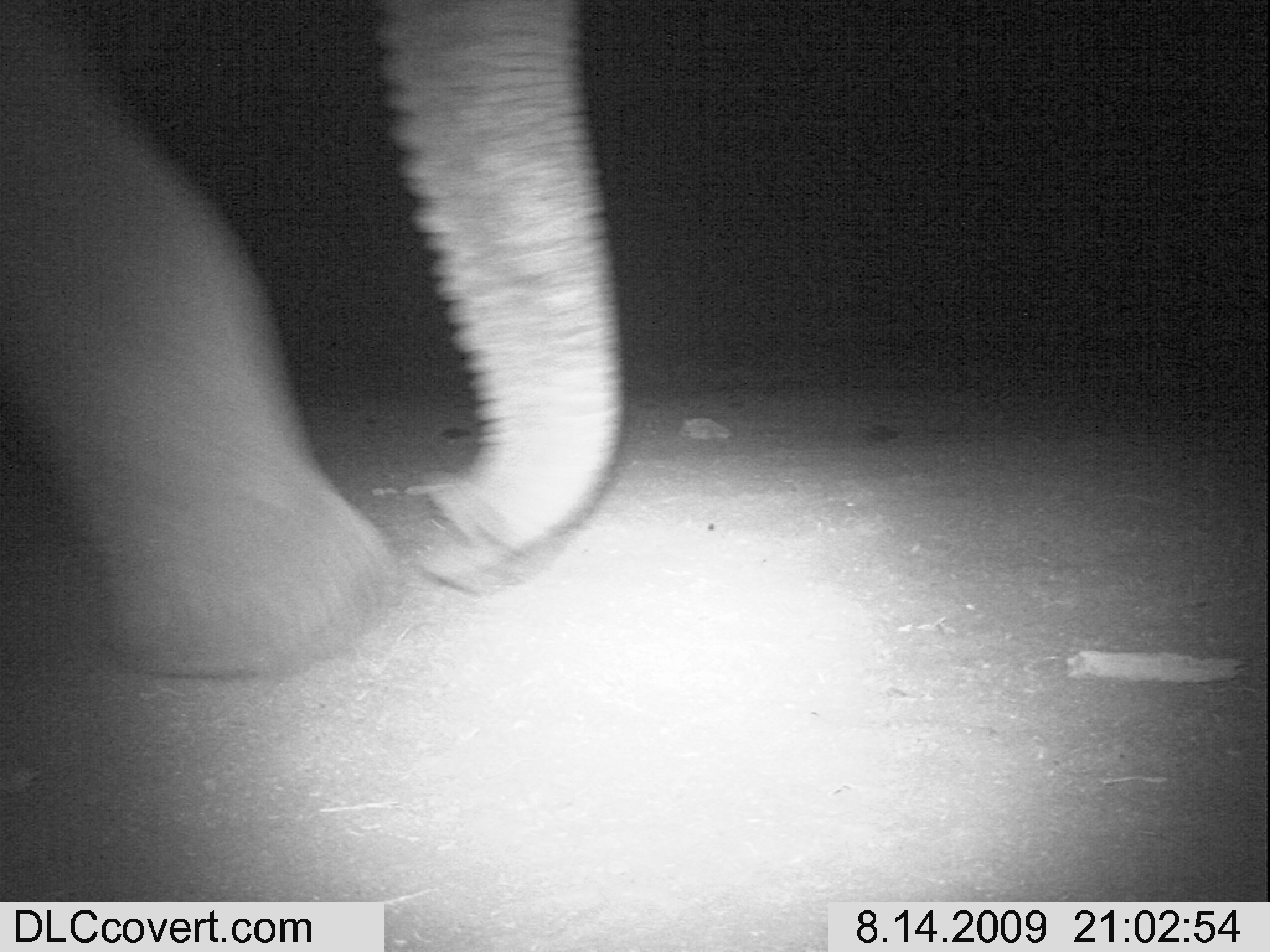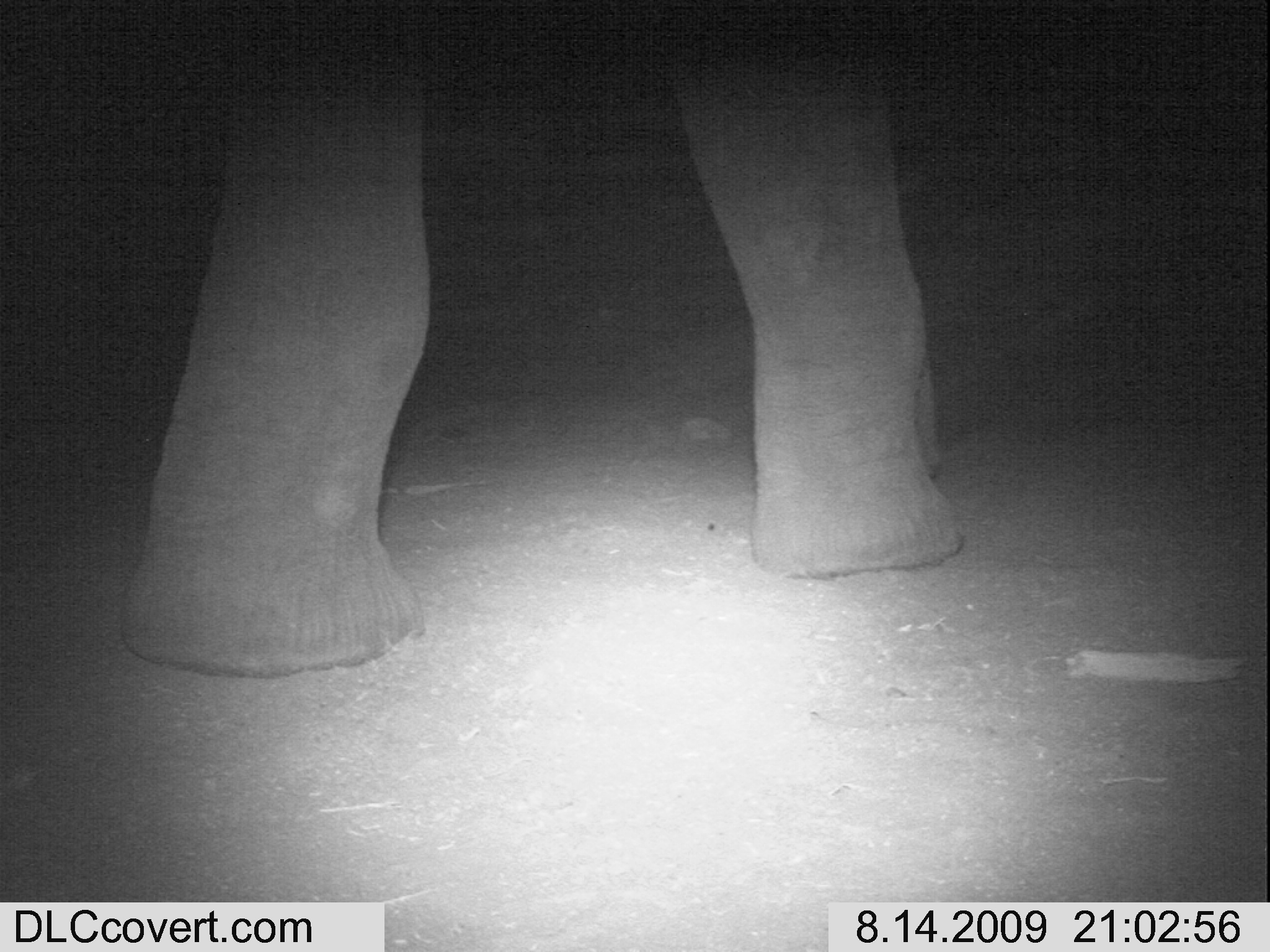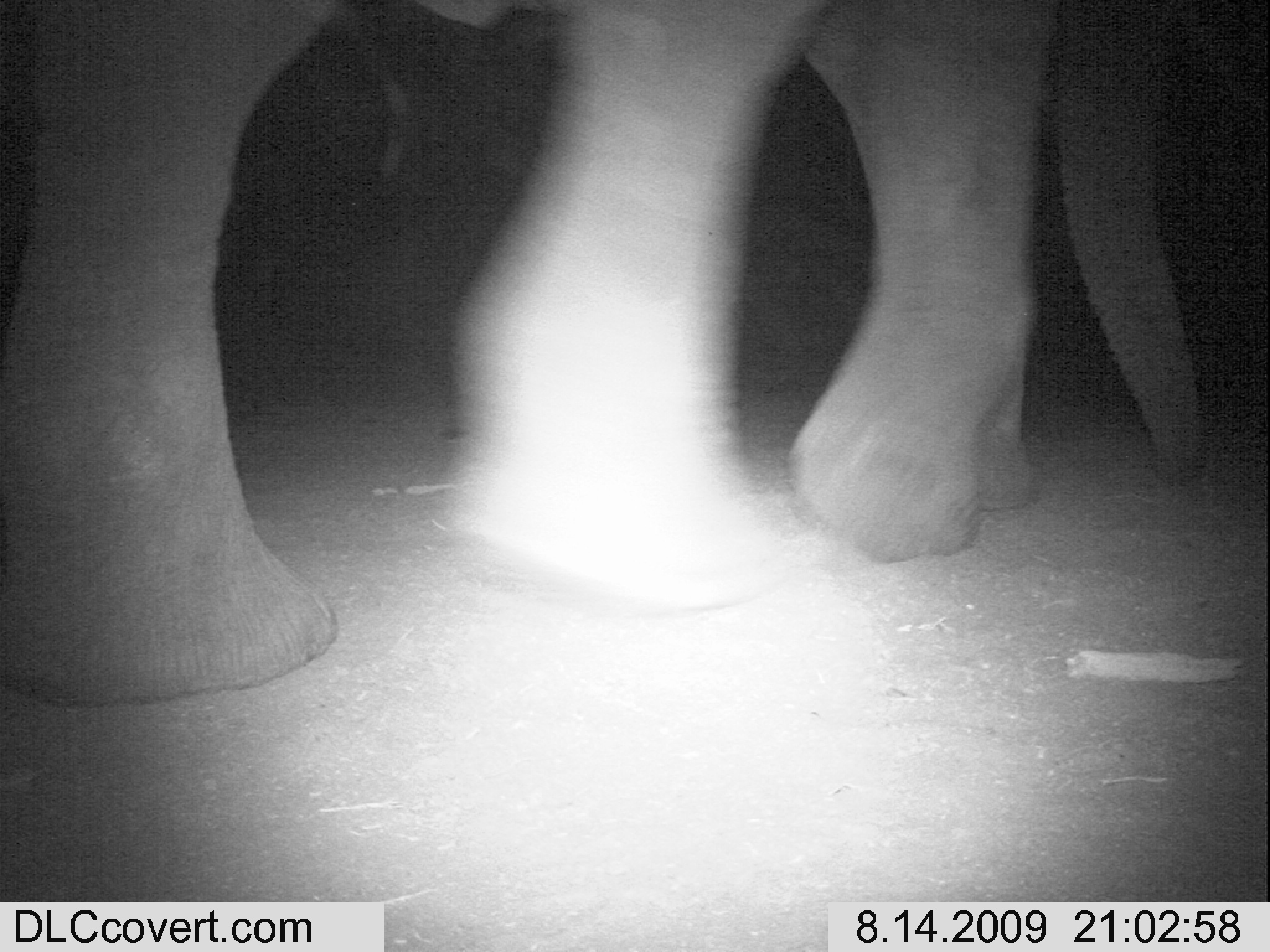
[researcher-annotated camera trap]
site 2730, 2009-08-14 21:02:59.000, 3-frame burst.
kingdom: Animalia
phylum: Chordata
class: Mammalia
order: Proboscidea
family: Elephantidae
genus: Loxodonta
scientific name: Loxodonta africana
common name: african bush elephant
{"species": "Loxodonta africana (african bush elephant)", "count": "1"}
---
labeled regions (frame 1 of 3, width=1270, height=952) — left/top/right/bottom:
loxodonta africana: 0/0/627/682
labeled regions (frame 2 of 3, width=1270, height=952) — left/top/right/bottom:
loxodonta africana: 113/0/969/682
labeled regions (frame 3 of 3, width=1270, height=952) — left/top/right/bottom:
loxodonta africana: 0/0/1212/714